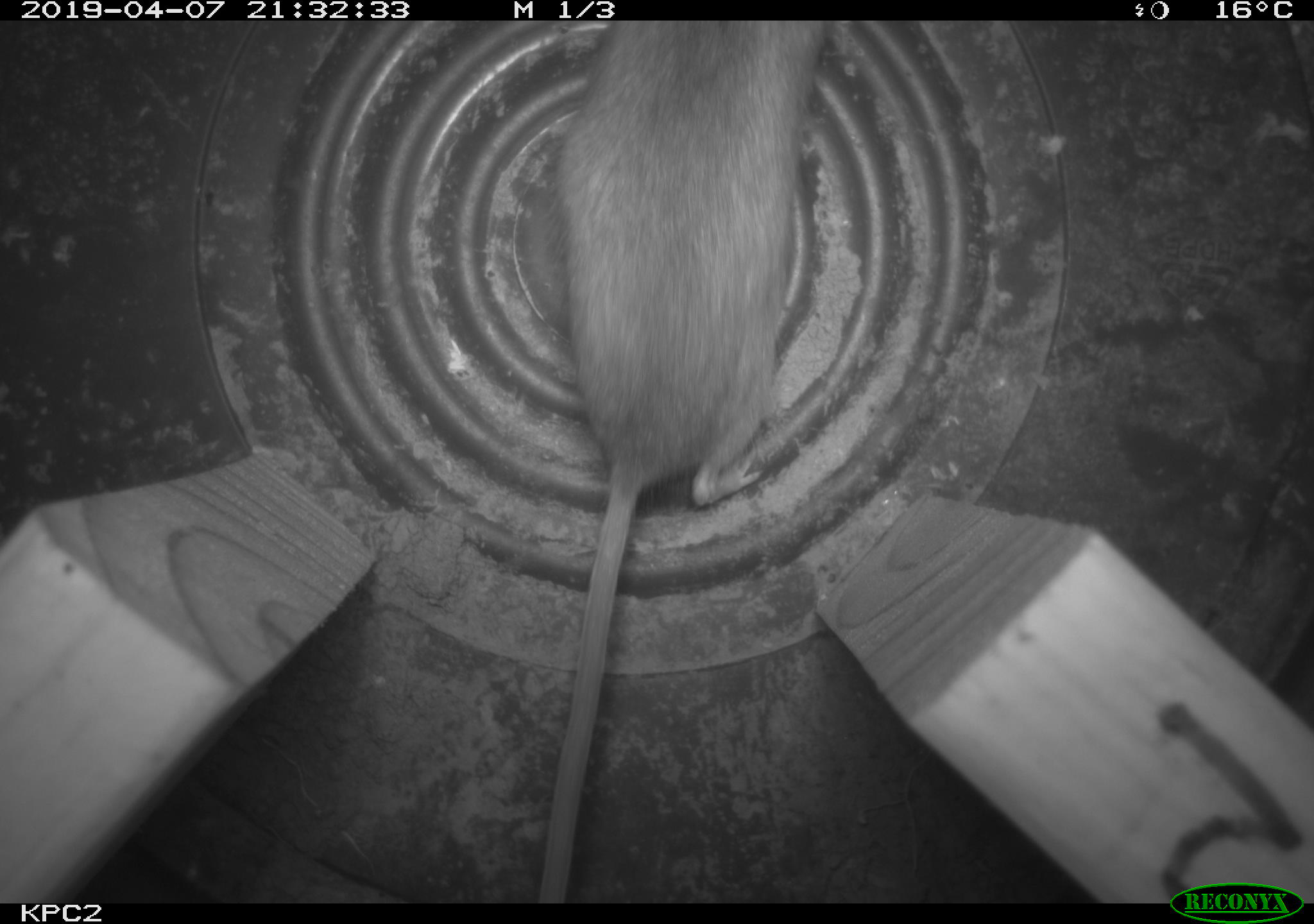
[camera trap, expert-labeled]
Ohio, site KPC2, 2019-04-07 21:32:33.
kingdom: Animalia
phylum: Chordata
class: Mammalia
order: Rodentia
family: Cricetidae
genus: Peromyscus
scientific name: Peromyscus leucopus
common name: white-footed mouse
White-footed mouse (Peromyscus leucopus).